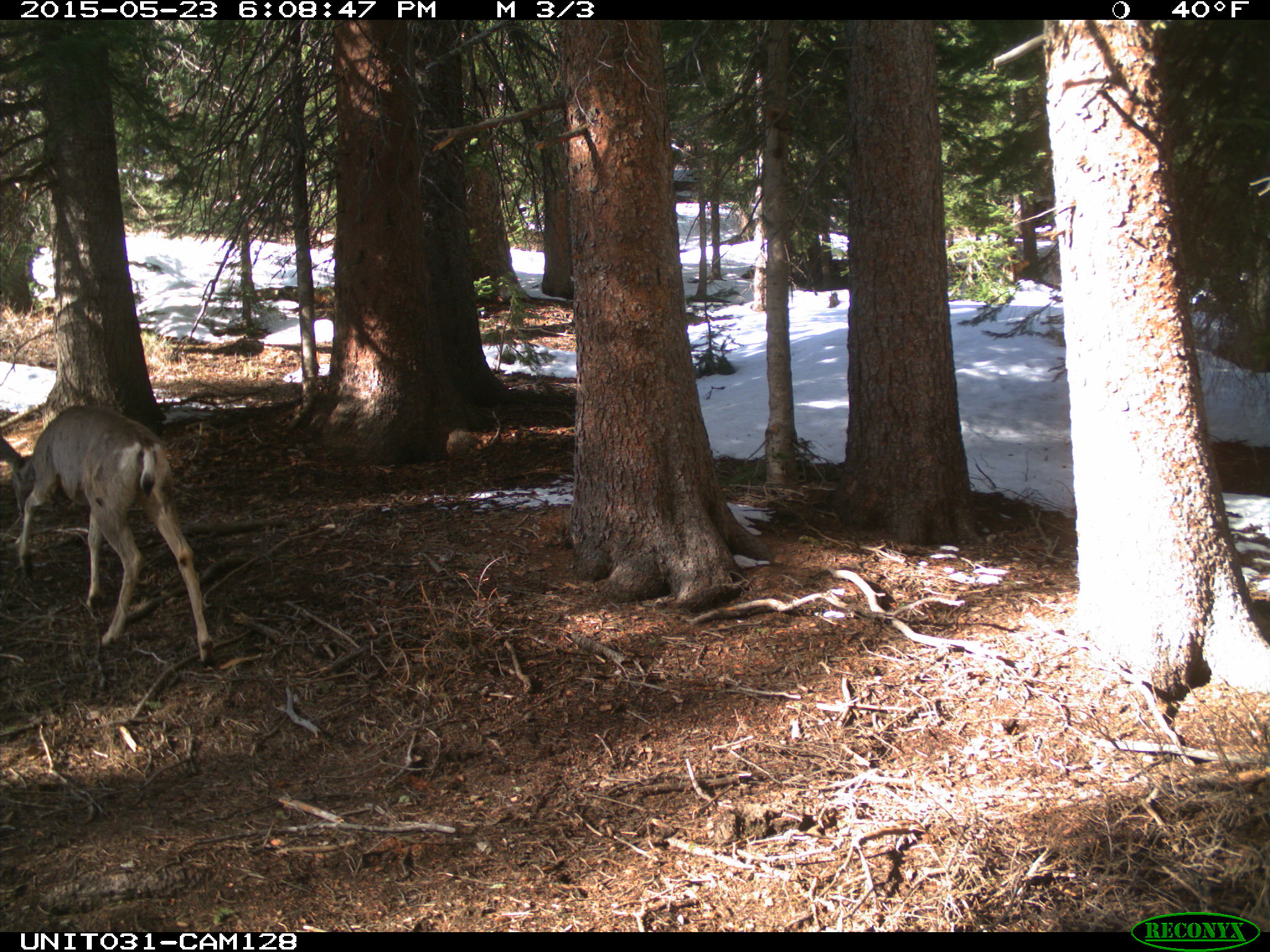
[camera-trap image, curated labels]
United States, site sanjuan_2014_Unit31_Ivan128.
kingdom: Animalia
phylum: Chordata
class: Mammalia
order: Artiodactyla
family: Cervidae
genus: Odocoileus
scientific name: Odocoileus hemionus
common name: mule deer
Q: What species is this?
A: Odocoileus hemionus (mule deer).